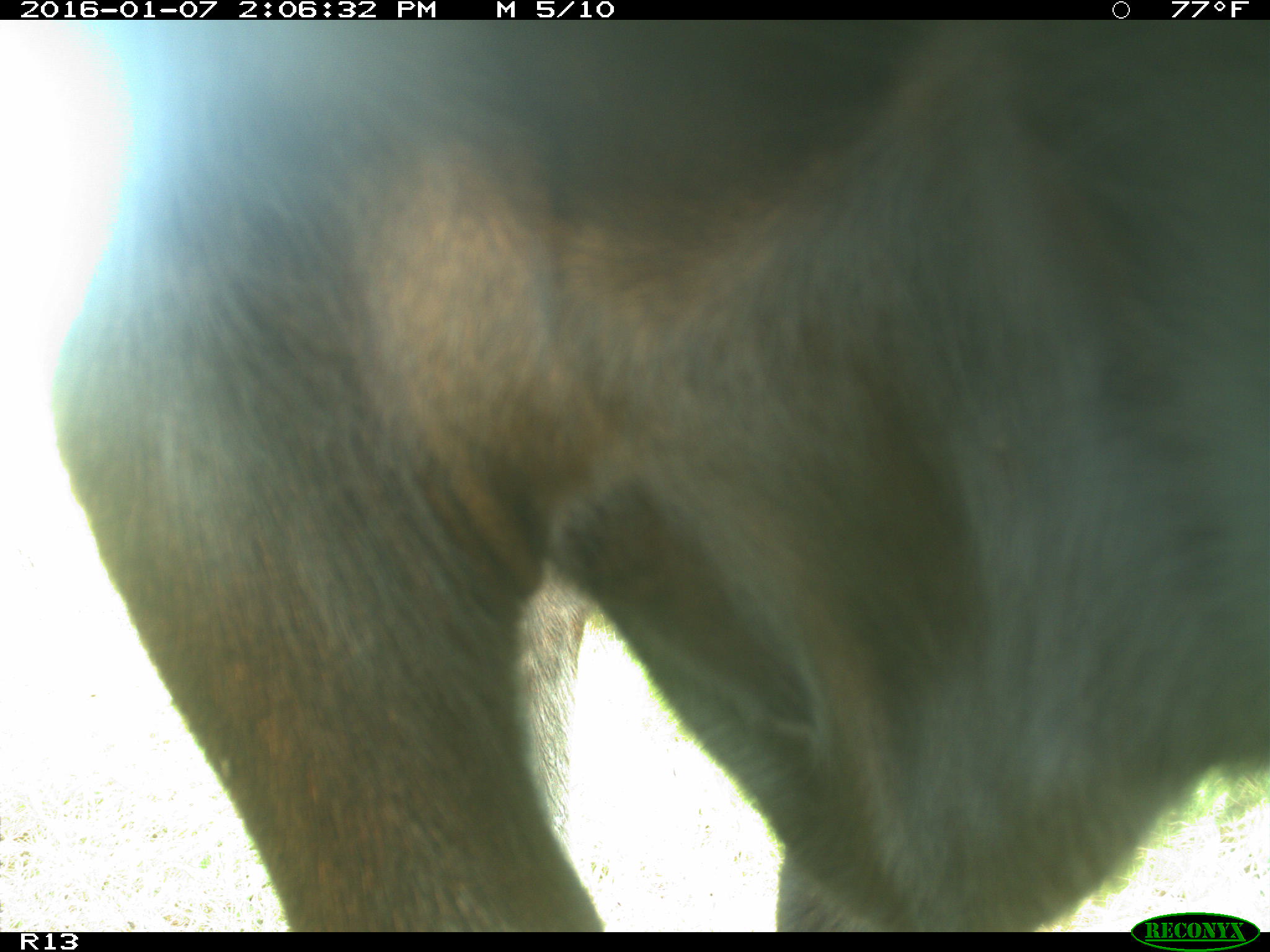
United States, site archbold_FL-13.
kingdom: Animalia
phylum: Chordata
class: Mammalia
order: Artiodactyla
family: Bovidae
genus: Bos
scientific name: Bos taurus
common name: domestic cow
Bos taurus (domestic cow).